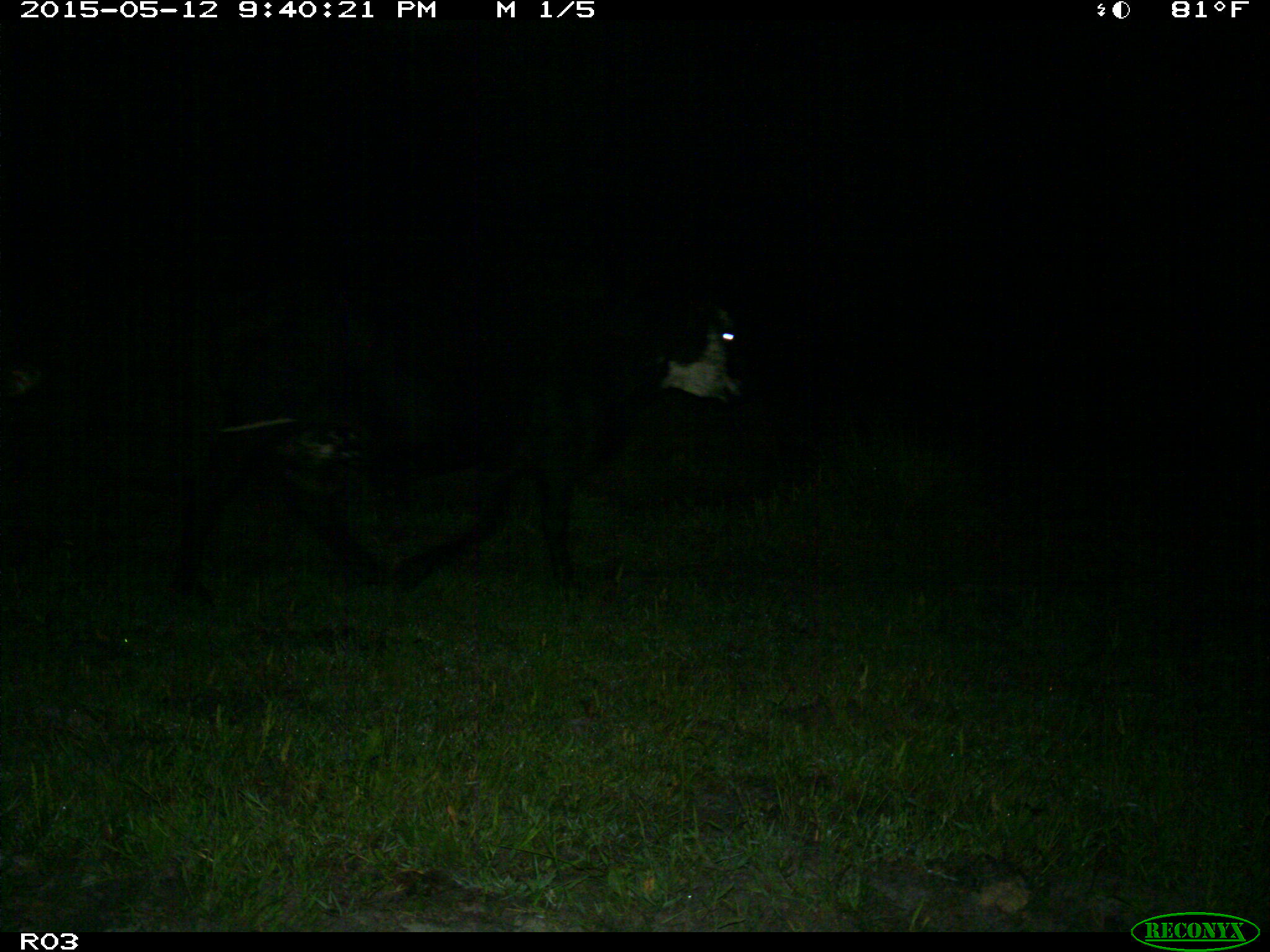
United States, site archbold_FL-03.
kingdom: Animalia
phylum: Chordata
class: Mammalia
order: Artiodactyla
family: Bovidae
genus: Bos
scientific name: Bos taurus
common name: domestic cow